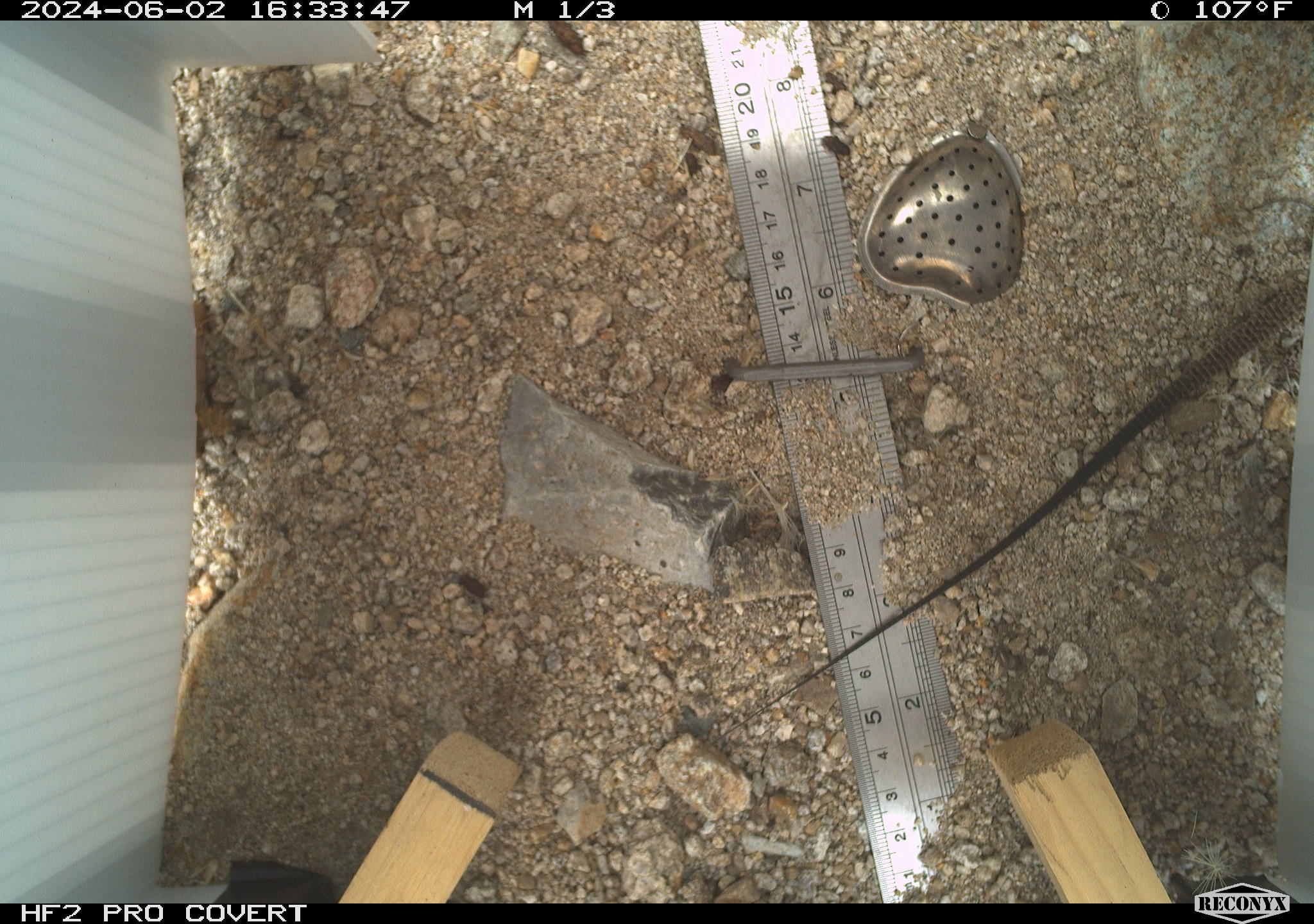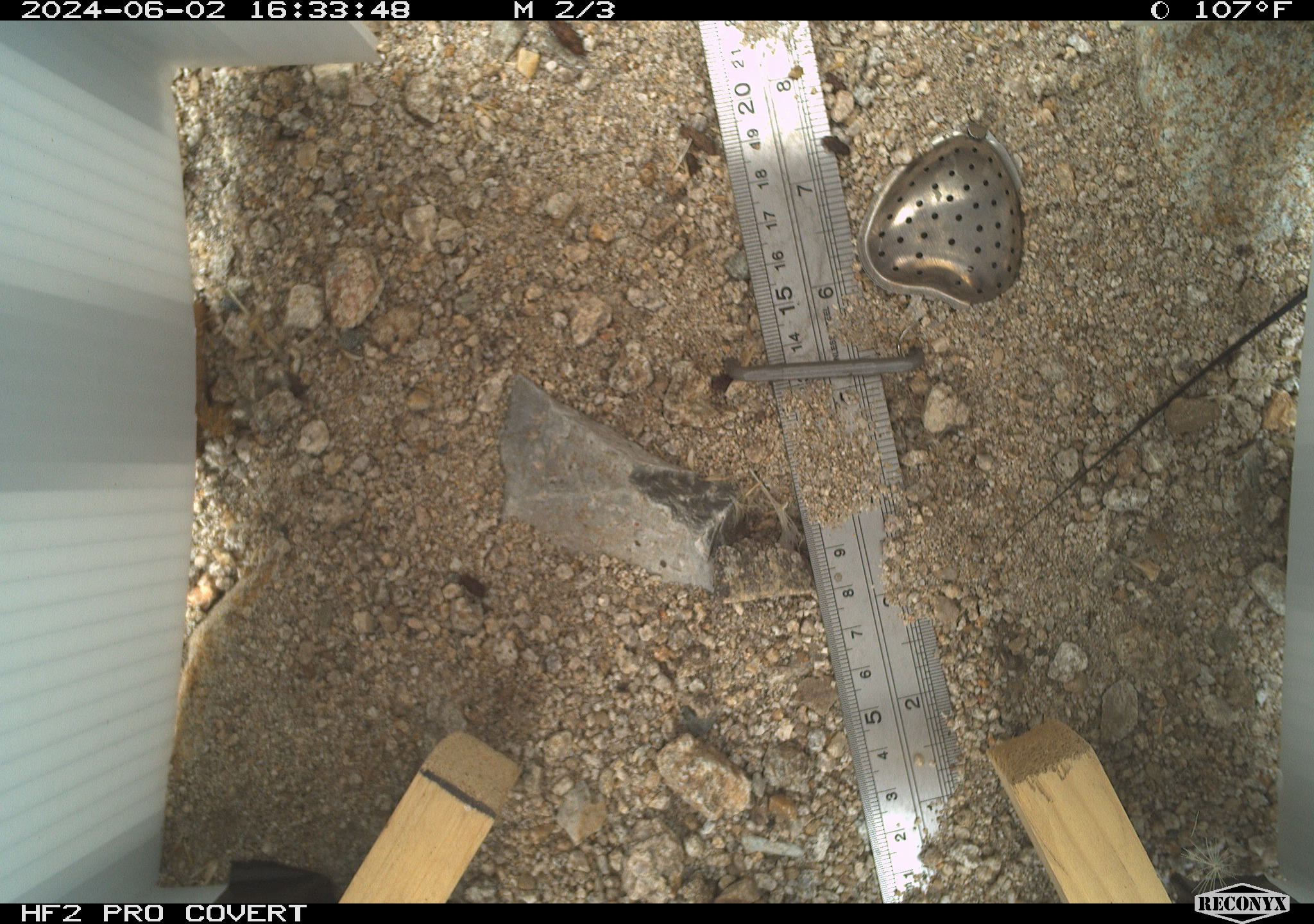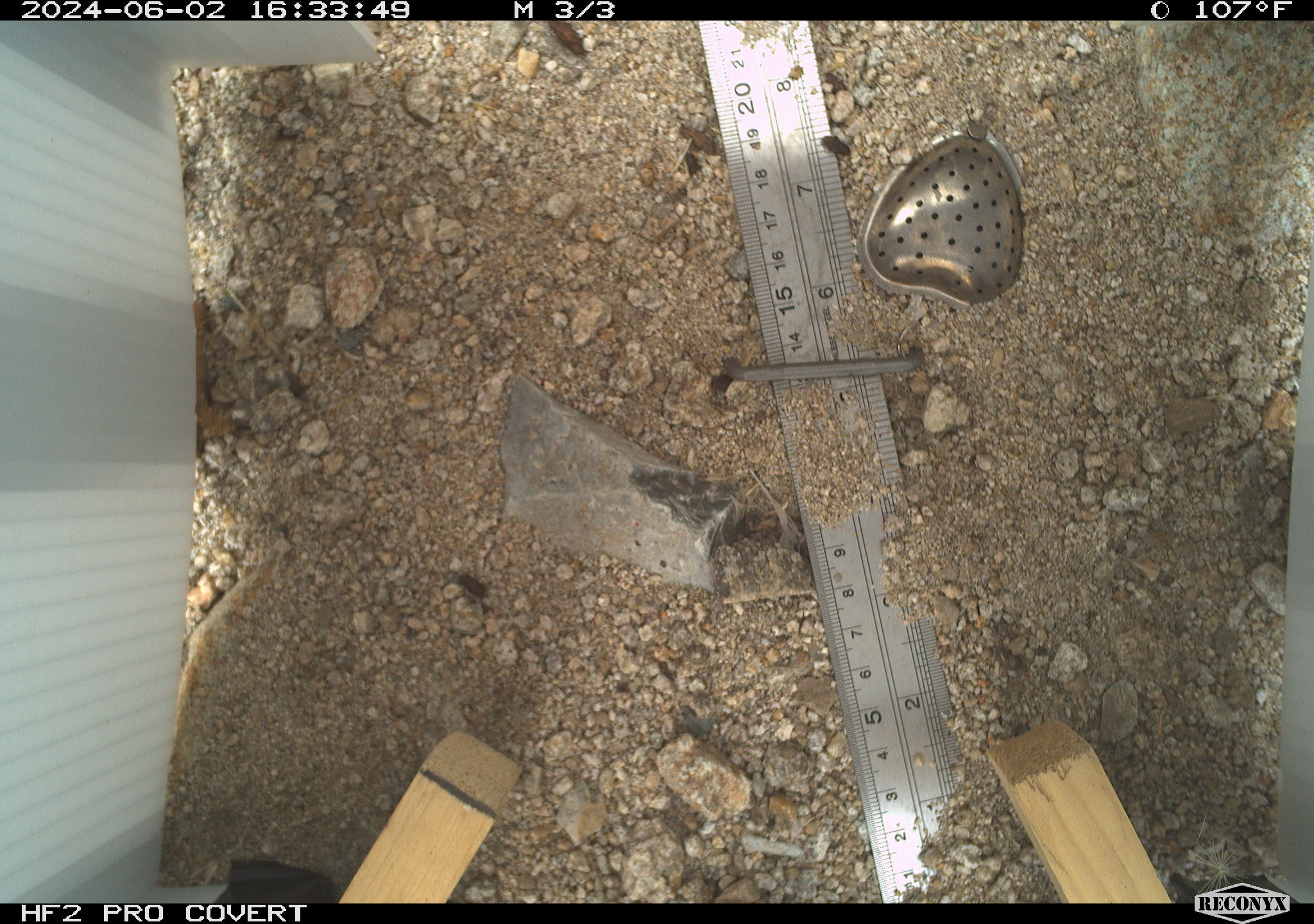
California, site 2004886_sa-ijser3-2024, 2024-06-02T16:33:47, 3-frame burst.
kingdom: Animalia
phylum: Chordata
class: Reptilia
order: Squamata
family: Teiidae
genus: Aspidoscelis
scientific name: Aspidoscelis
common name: whiptail lizards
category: aspidoscelis species